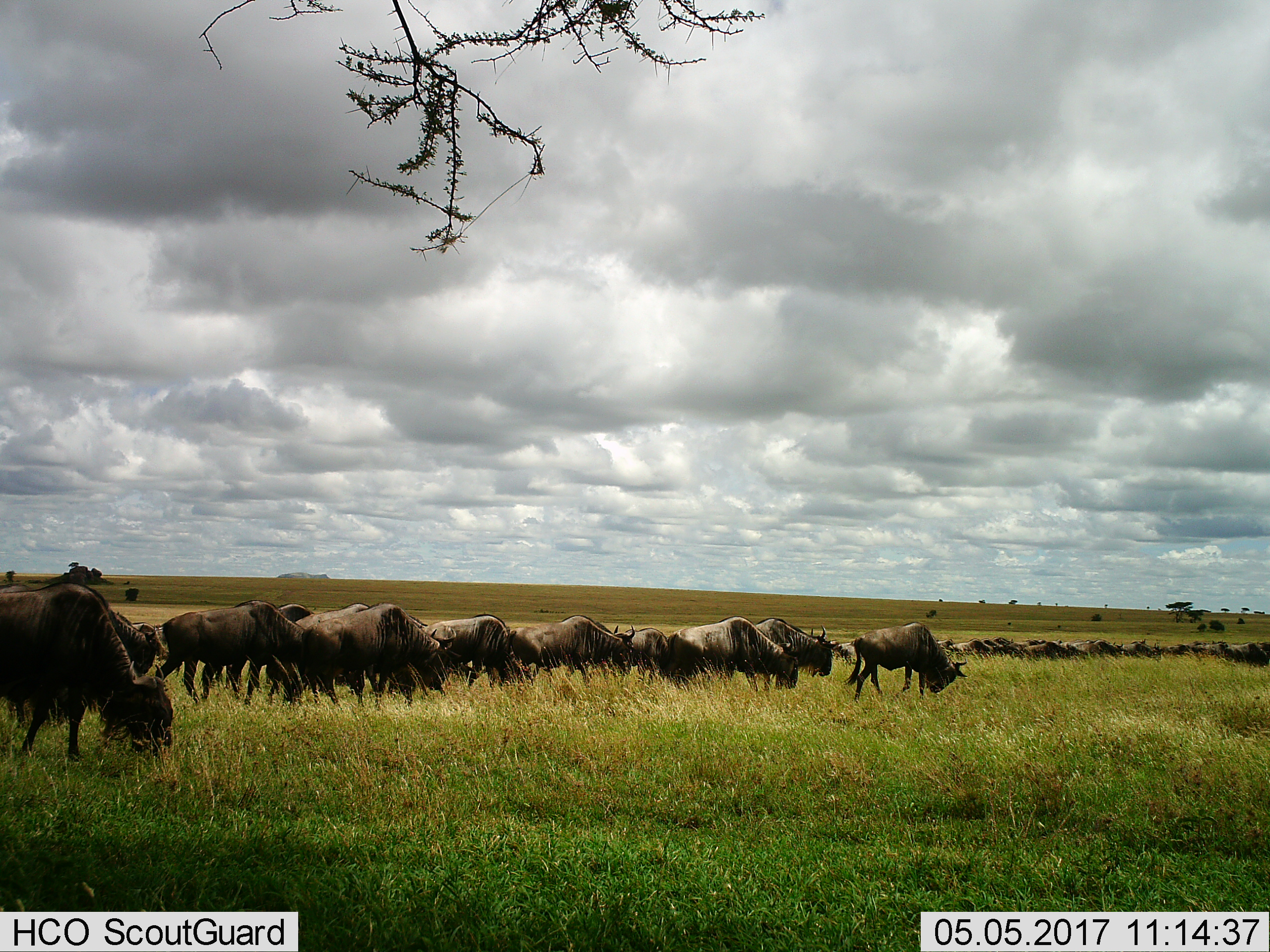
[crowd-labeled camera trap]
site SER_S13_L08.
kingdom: Animalia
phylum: Chordata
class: Mammalia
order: Artiodactyla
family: Bovidae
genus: Connochaetes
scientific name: Connochaetes taurinus taurinus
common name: blue wildebeest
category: wildebeestblue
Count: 11-50.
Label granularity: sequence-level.